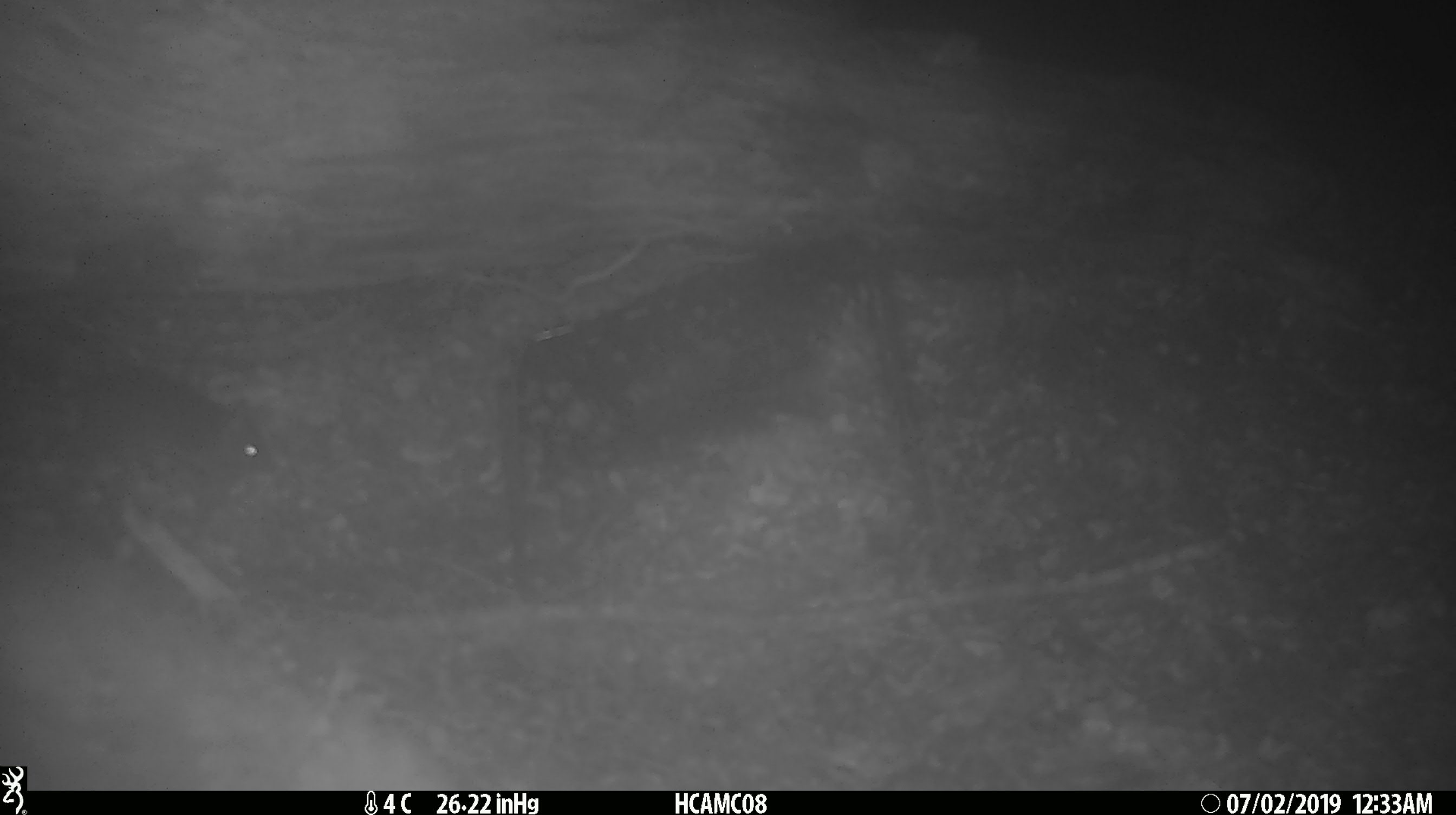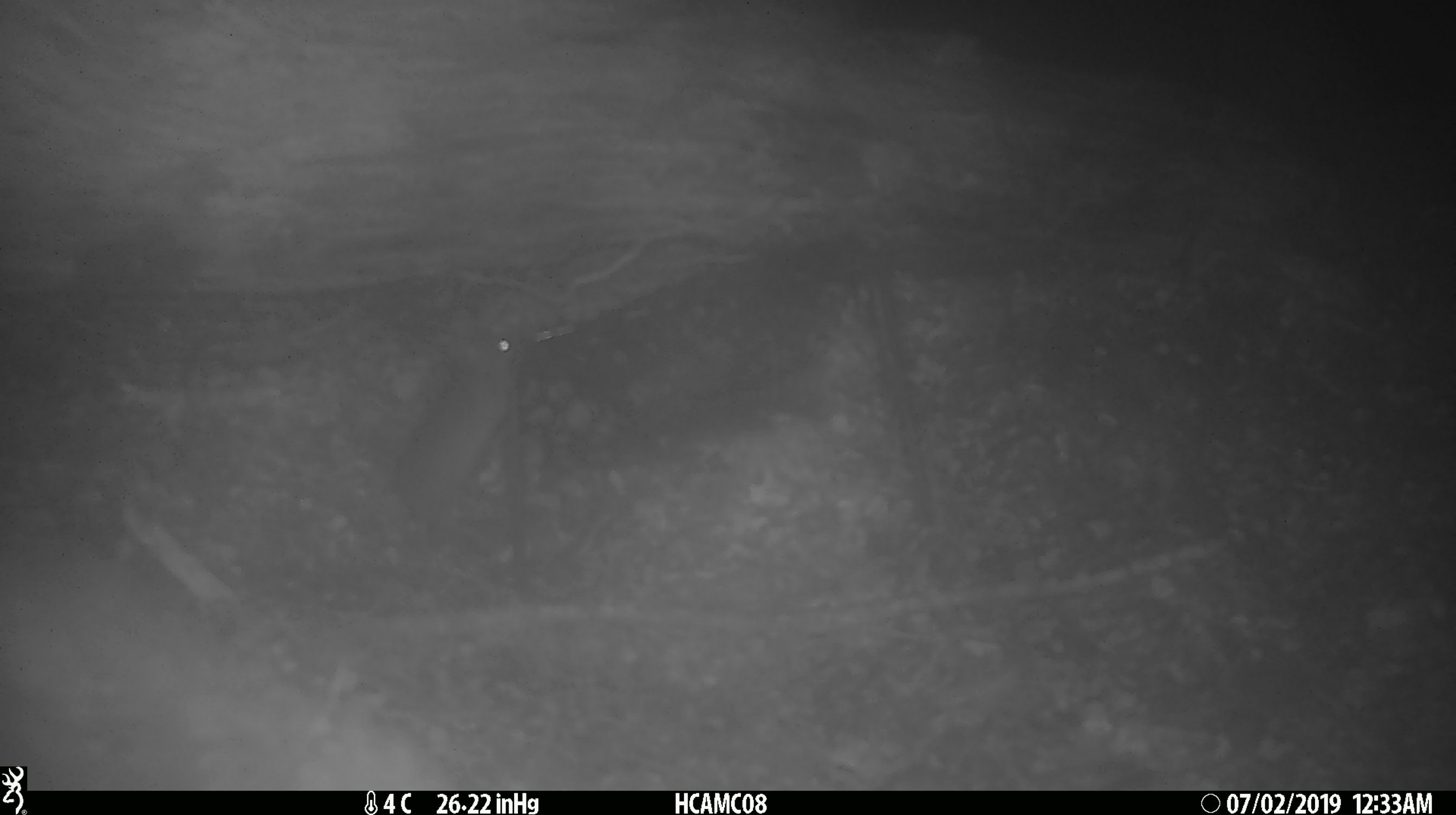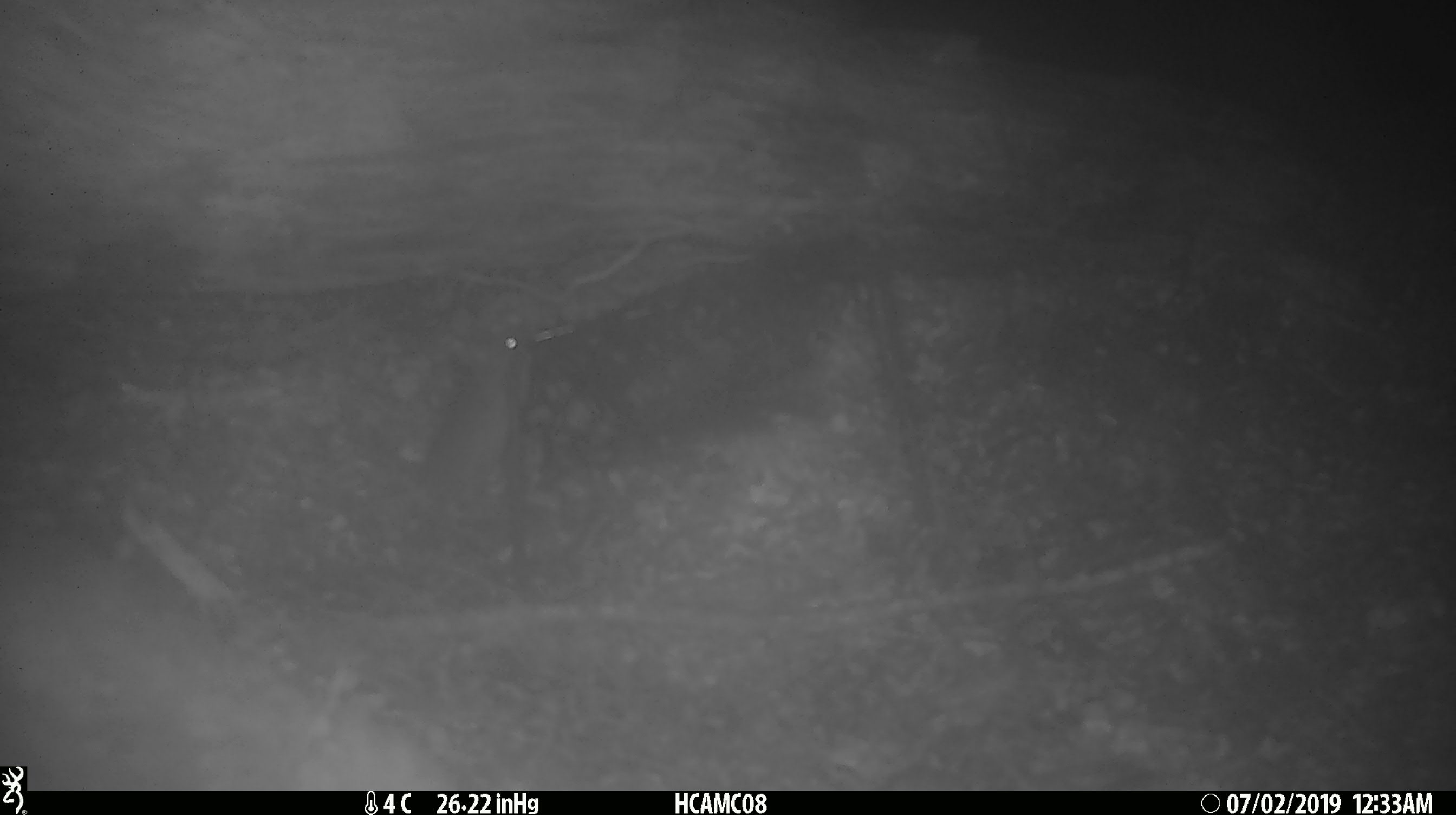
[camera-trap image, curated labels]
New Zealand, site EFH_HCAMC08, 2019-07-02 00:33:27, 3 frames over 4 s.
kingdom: Animalia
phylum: Chordata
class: Mammalia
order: Rodentia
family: Muridae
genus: Mus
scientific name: Mus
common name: mouse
Mouse (Mus).